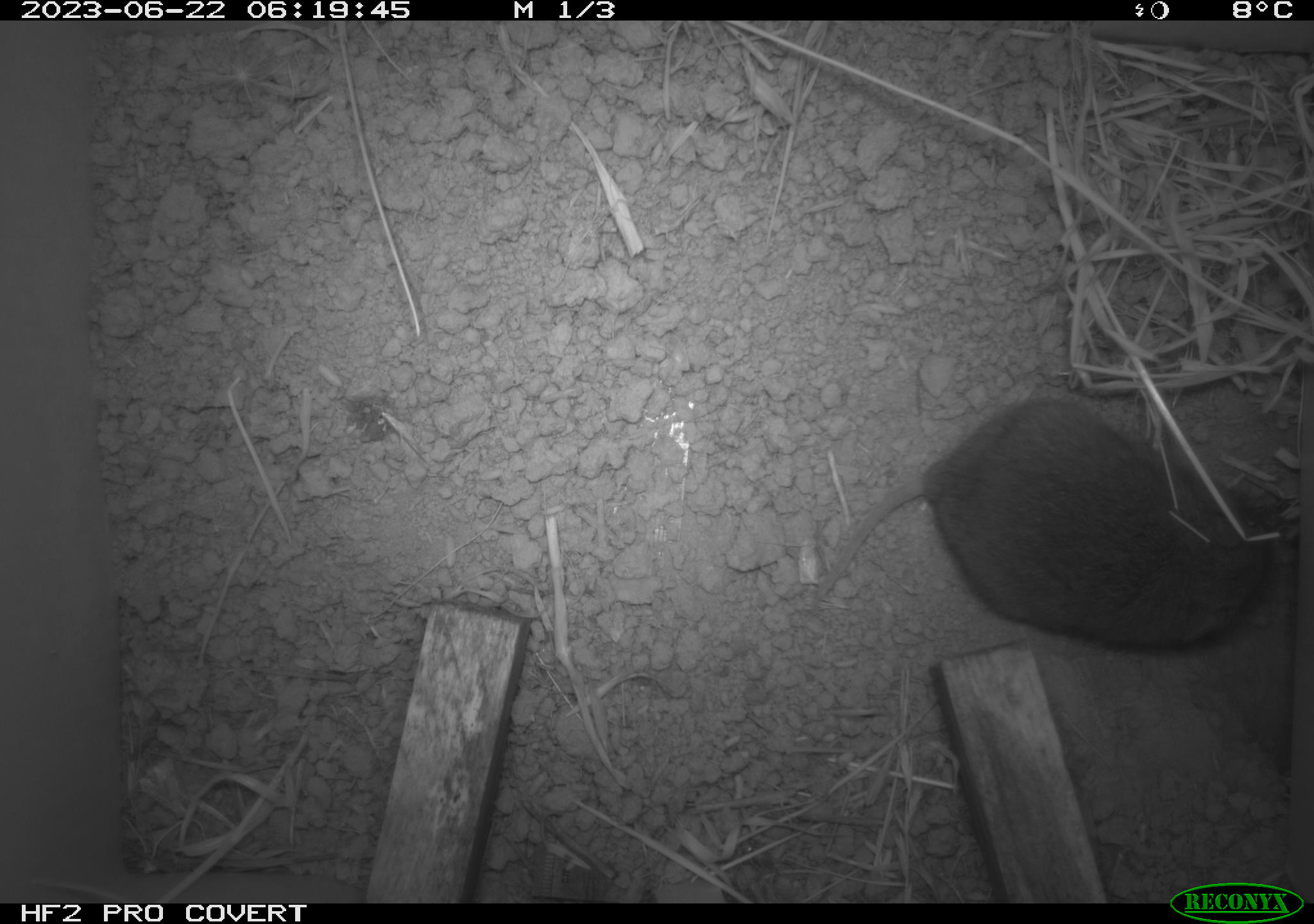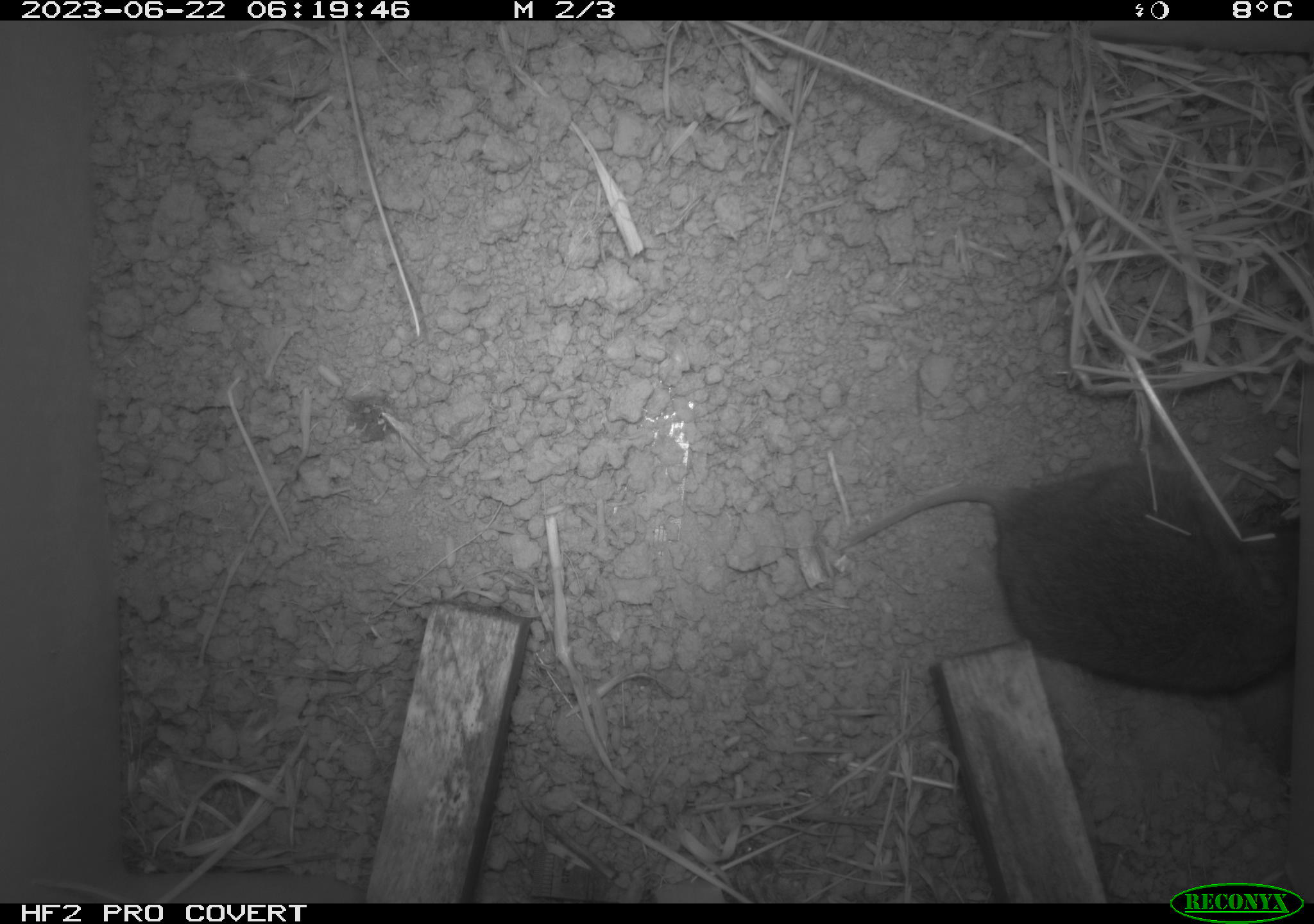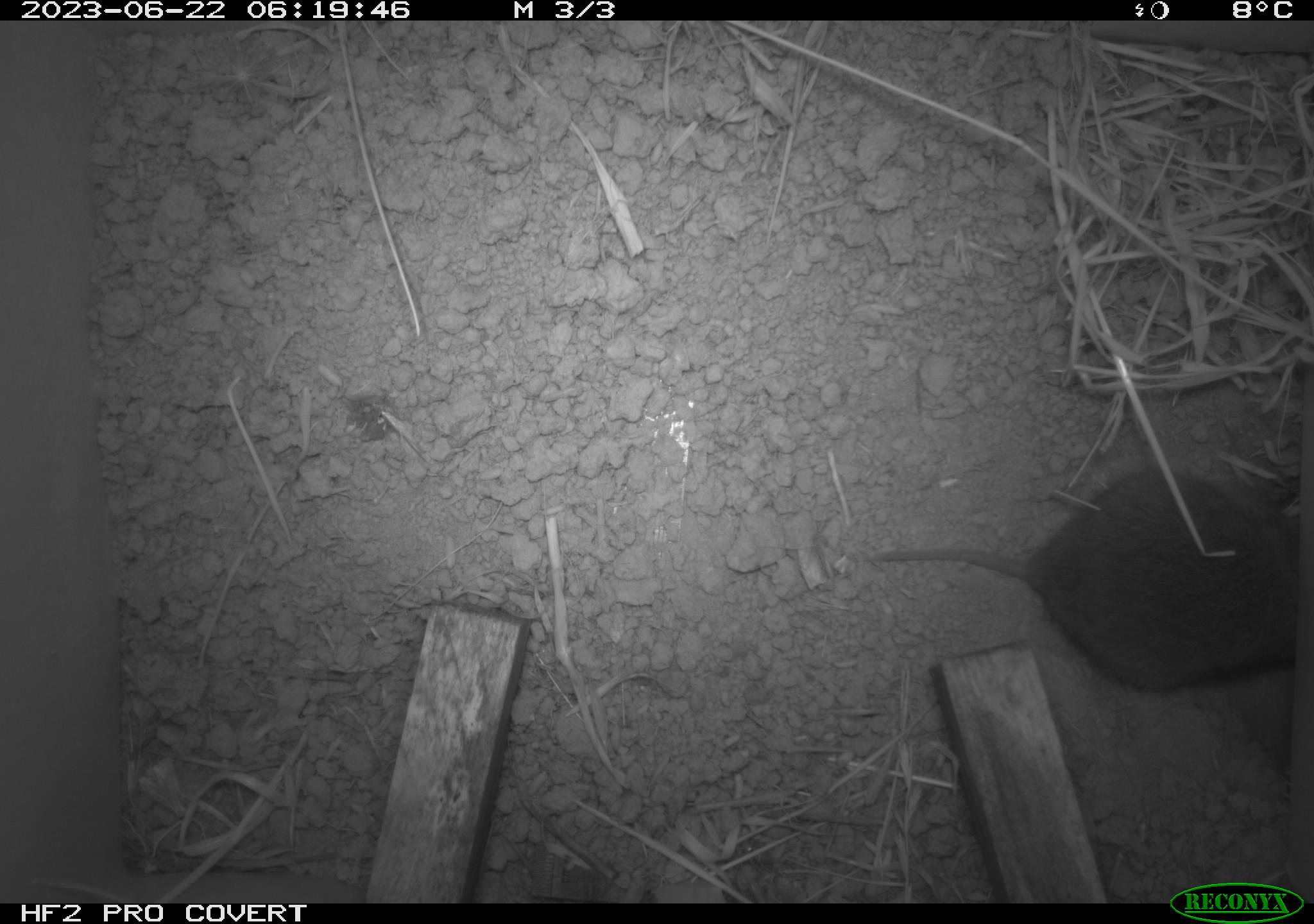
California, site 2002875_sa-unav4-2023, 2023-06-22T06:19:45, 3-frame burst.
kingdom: Animalia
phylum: Chordata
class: Mammalia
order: Rodentia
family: Cricetidae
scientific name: Arvicolinae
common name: voles, lemmings, and muskrats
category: arvicolinae subfamily